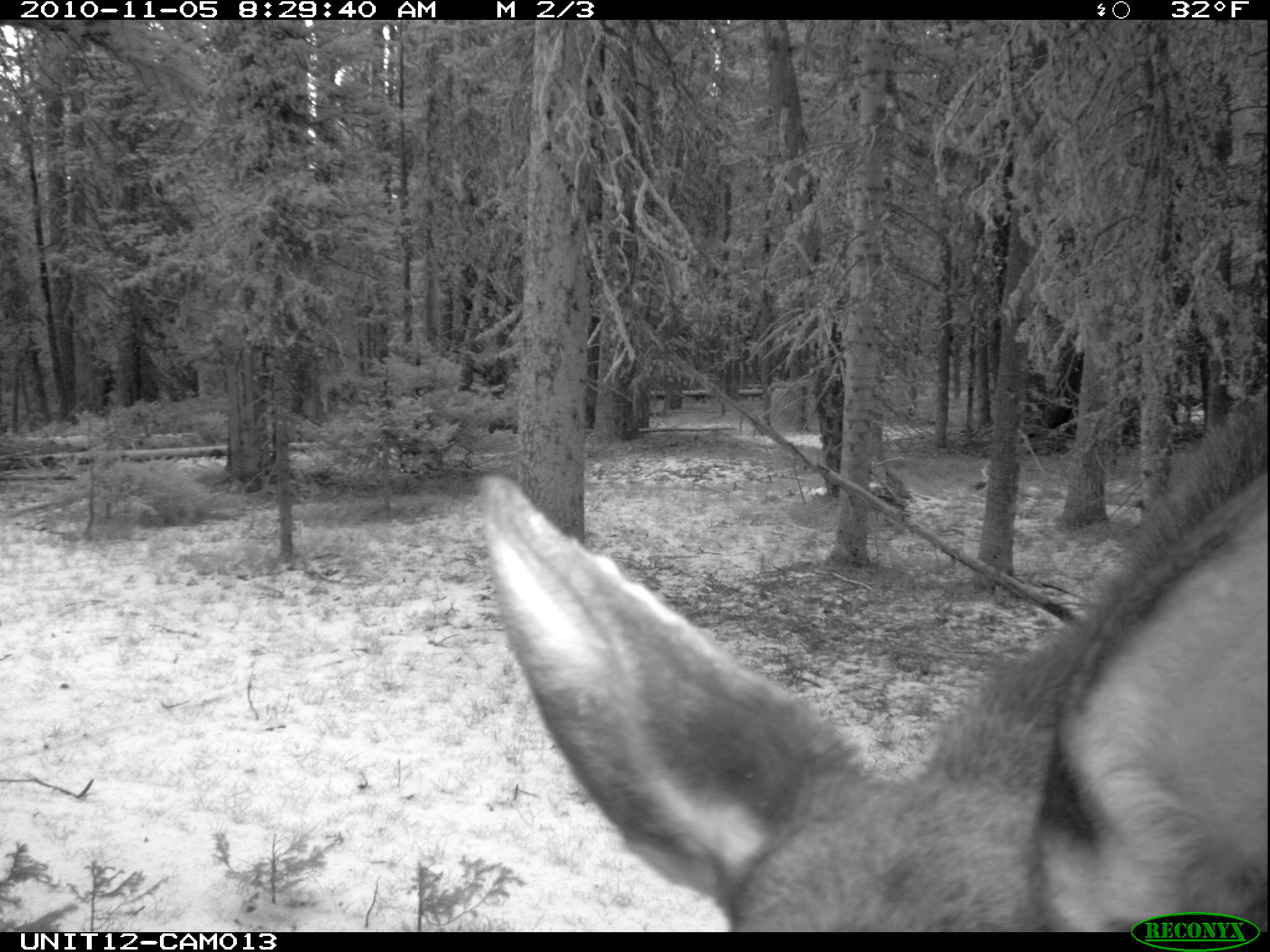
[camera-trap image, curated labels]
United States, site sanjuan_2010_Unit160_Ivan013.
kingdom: Animalia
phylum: Chordata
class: Mammalia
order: Artiodactyla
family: Cervidae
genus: Alces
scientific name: Alces alces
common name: moose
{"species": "Alces alces (moose)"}